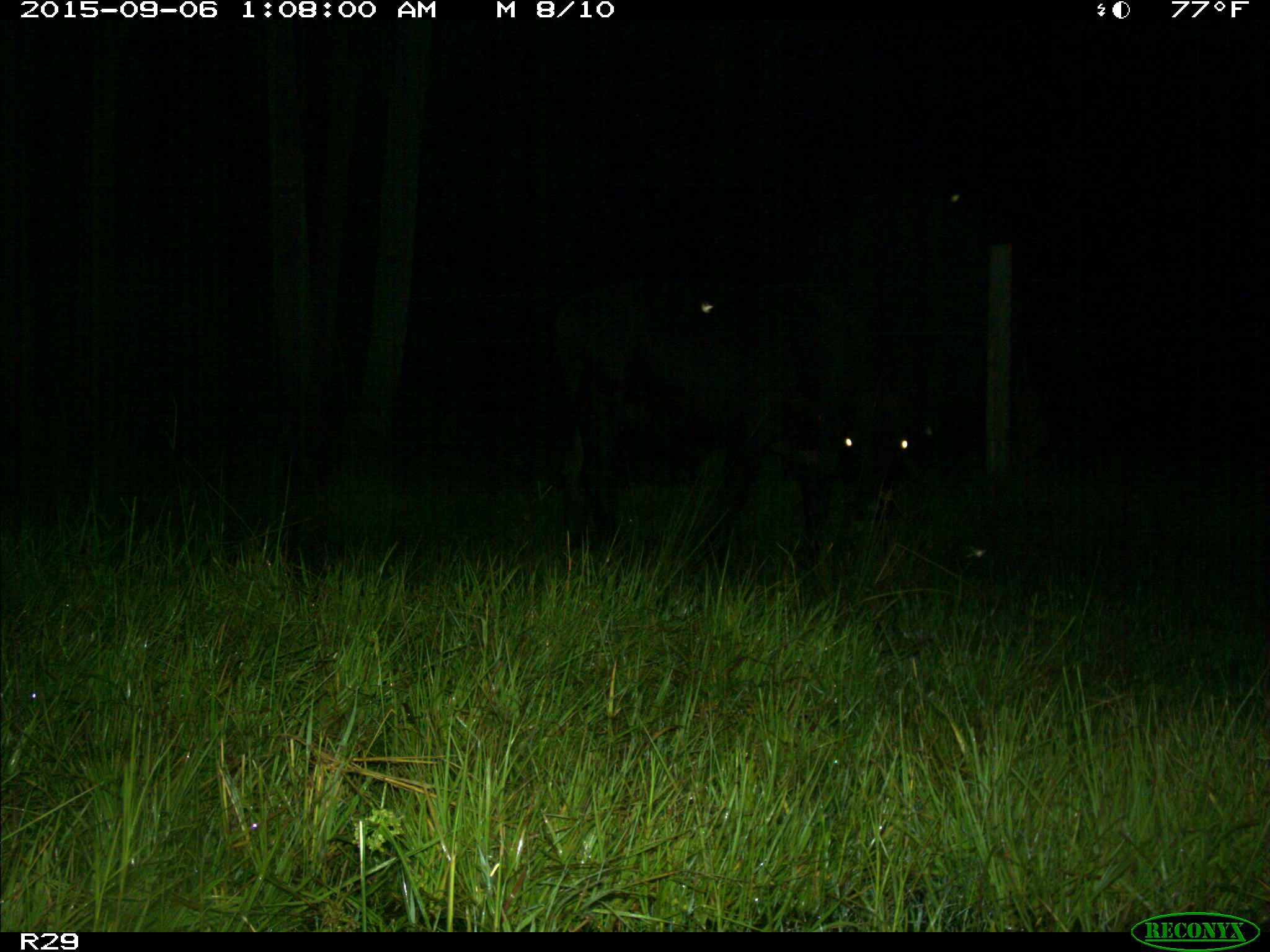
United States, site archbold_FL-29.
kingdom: Animalia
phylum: Chordata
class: Mammalia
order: Artiodactyla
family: Bovidae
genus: Bos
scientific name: Bos taurus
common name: domestic cow